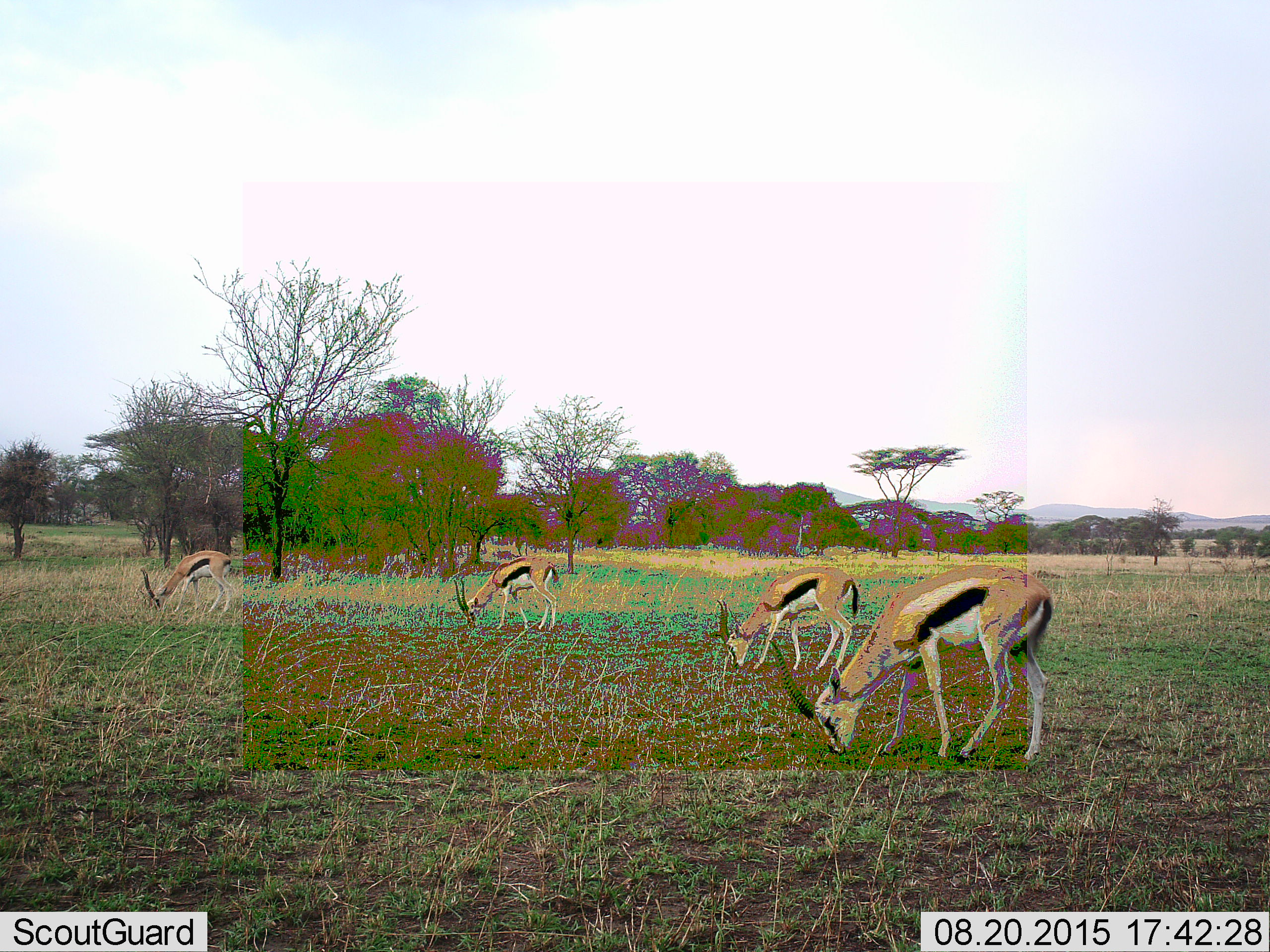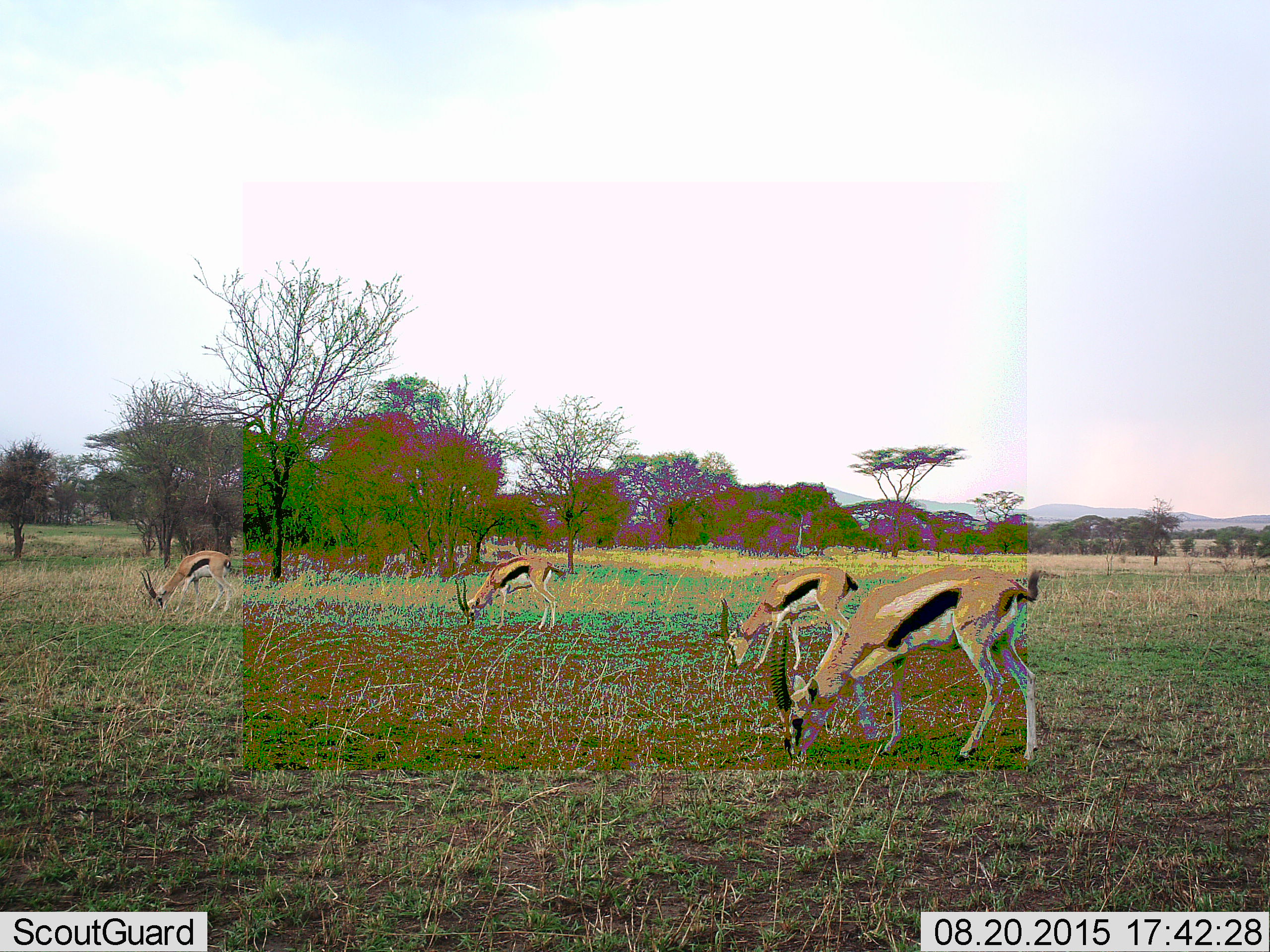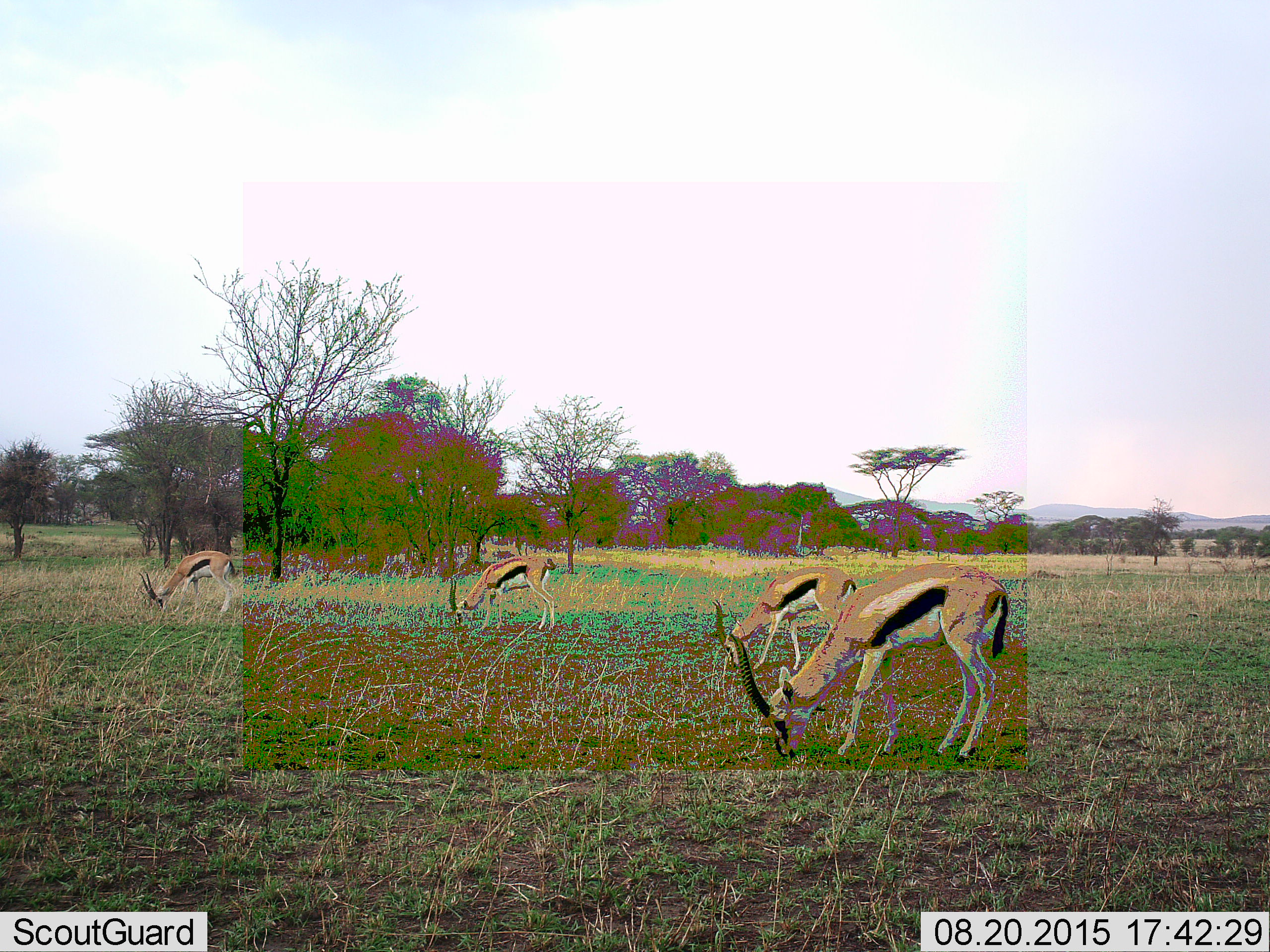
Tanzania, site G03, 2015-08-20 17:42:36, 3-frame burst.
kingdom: Animalia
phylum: Chordata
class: Mammalia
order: Artiodactyla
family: Bovidae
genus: Eudorcas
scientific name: Eudorcas thomsonii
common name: thomson's gazelle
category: gazellethomsons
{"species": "gazellethomsons (thomson's gazelle) (Eudorcas thomsonii)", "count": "4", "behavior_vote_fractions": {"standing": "29%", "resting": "0%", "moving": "41%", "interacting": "0%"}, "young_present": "0%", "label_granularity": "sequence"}